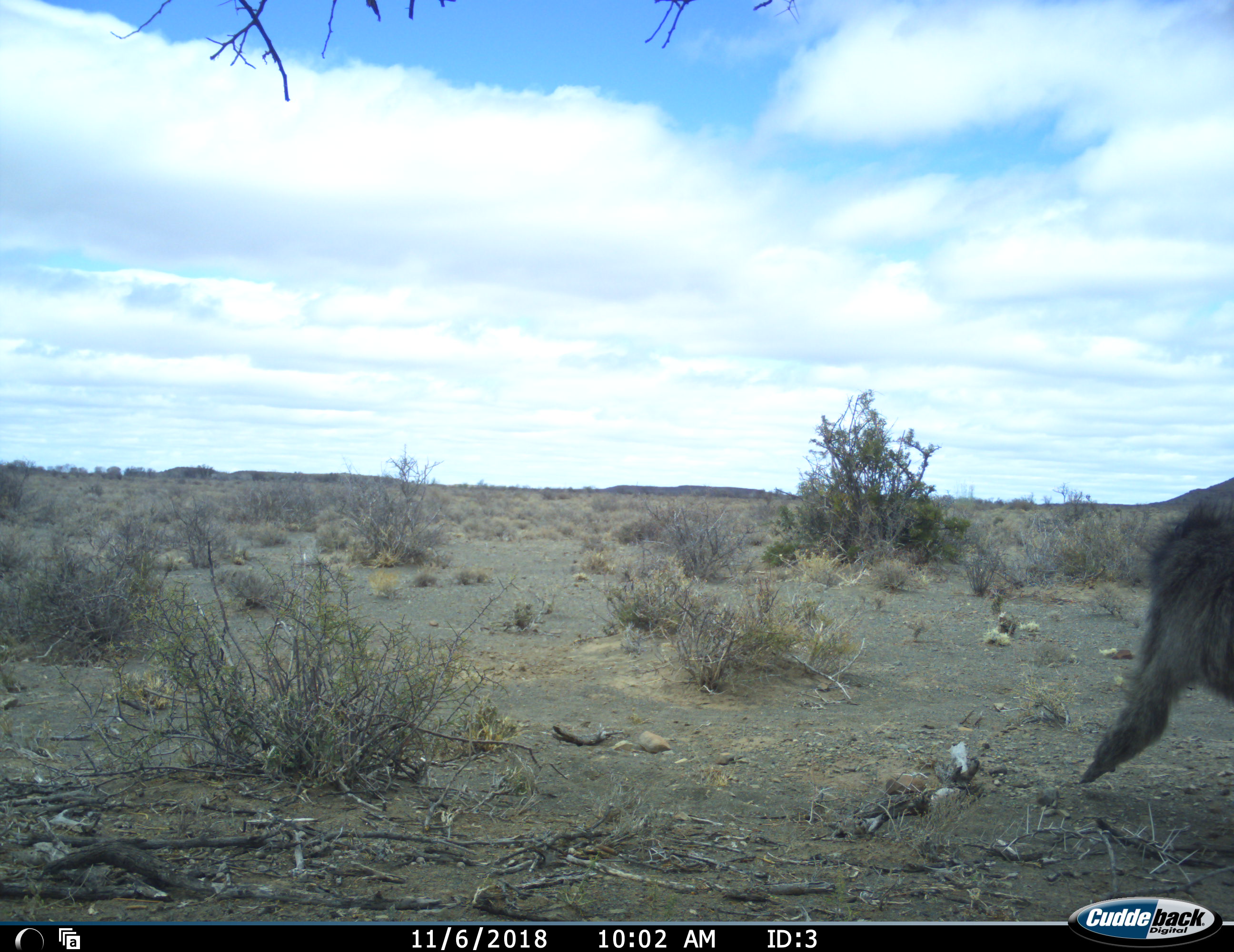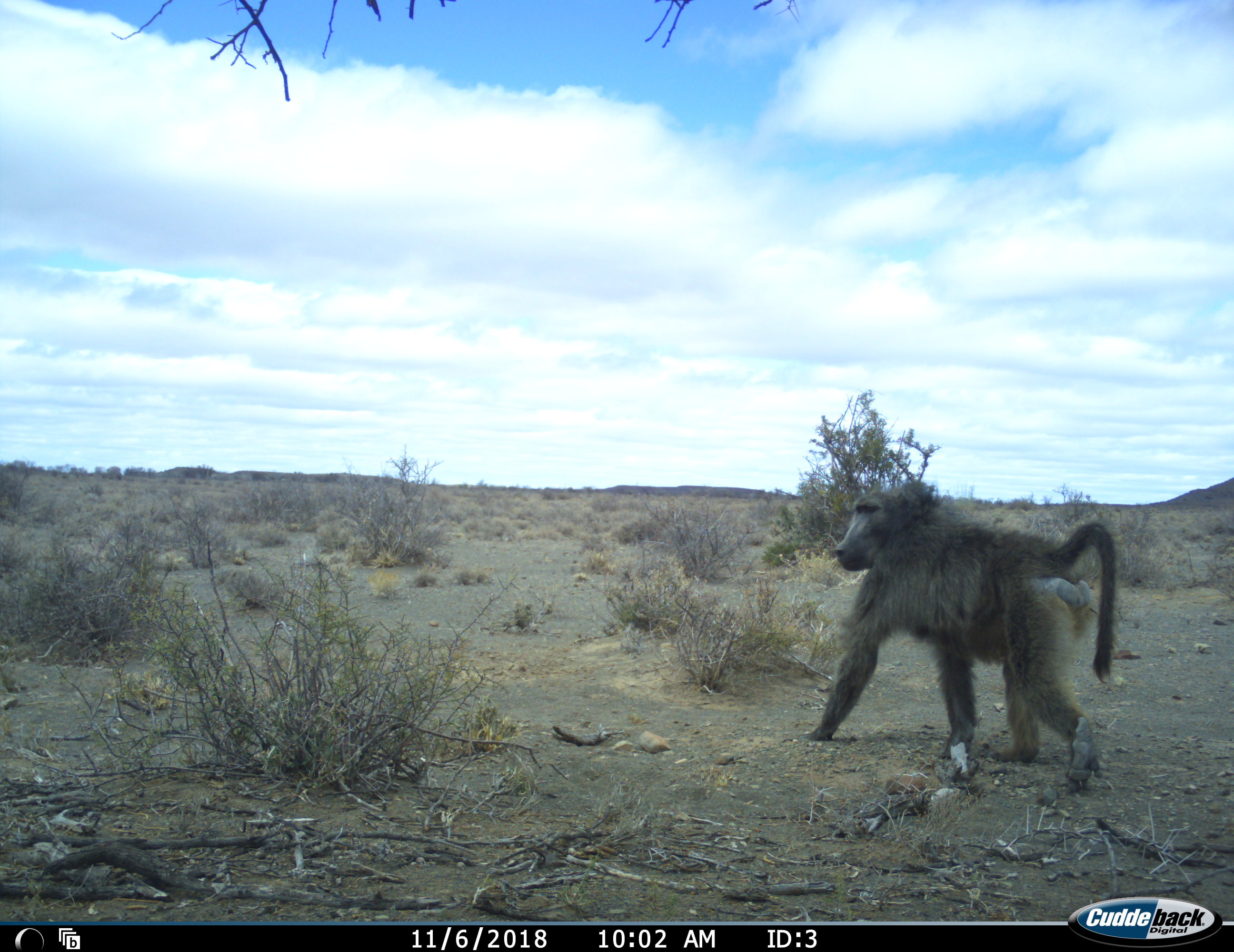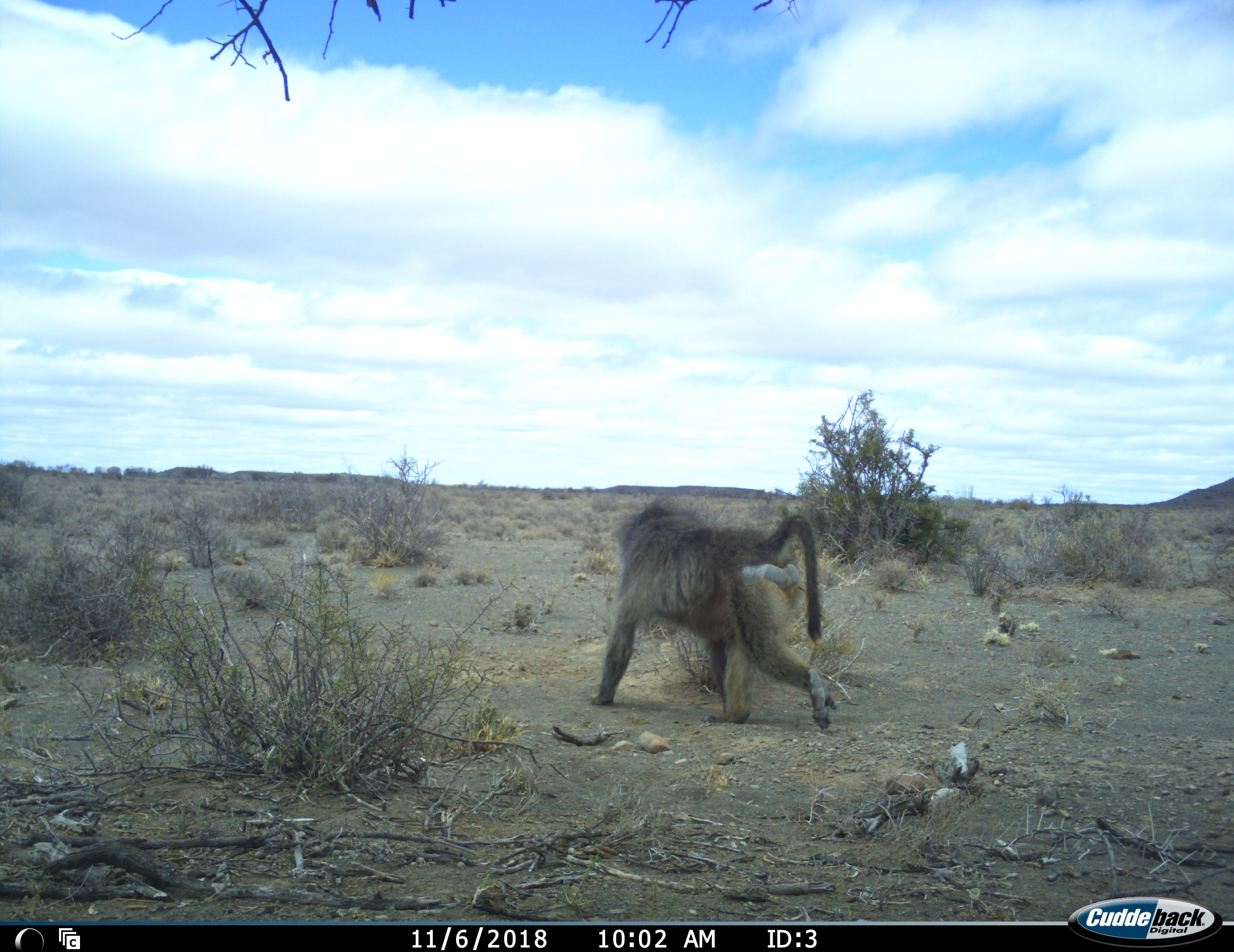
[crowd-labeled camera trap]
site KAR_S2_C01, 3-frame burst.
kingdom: Animalia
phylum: Chordata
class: Mammalia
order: Primates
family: Cercopithecidae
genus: Papio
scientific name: Papio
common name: baboon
Baboon (Papio), count 1. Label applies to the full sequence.